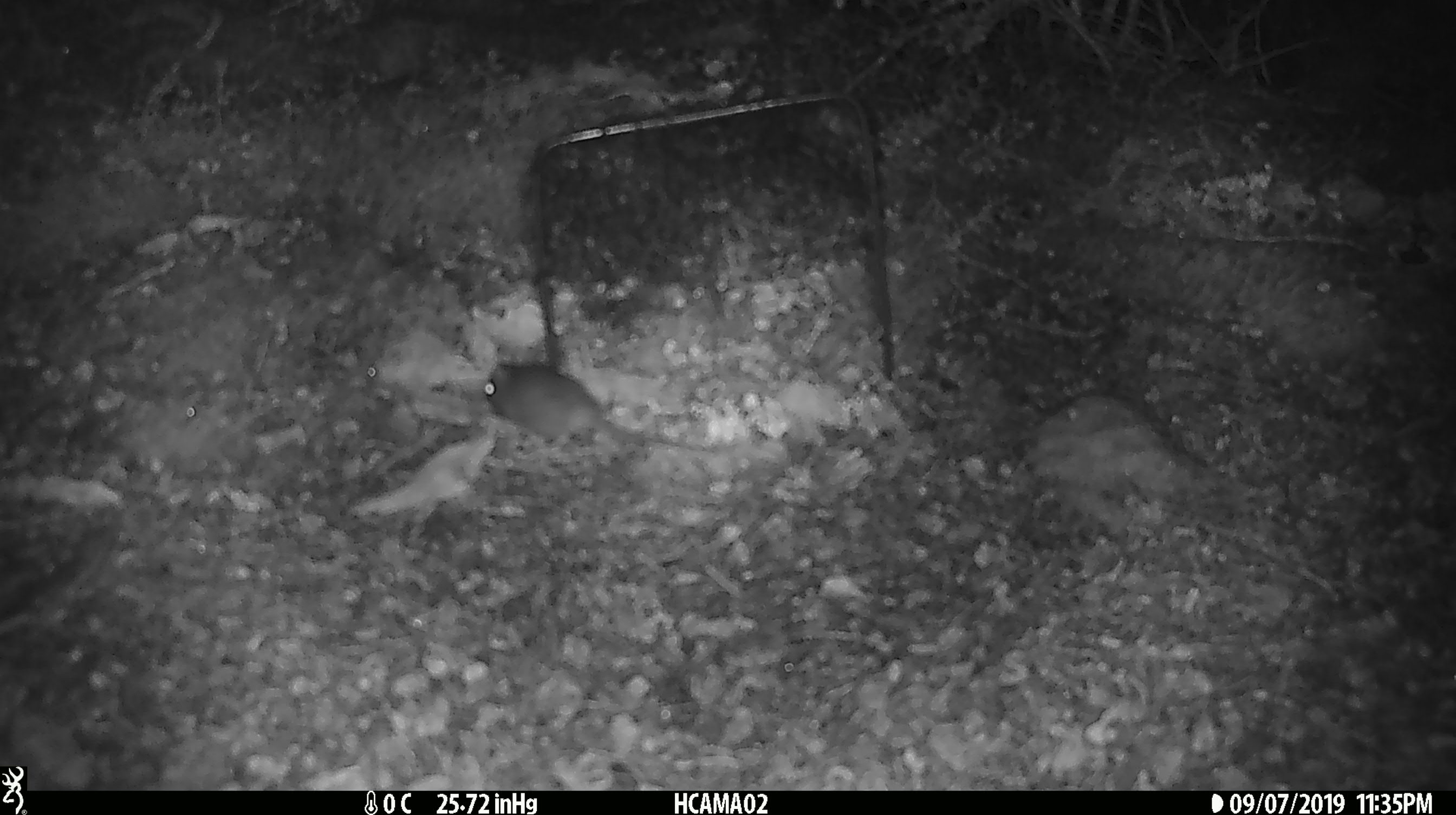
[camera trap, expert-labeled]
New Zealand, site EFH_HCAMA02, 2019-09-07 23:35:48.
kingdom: Animalia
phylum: Chordata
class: Mammalia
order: Rodentia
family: Muridae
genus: Mus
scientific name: Mus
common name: mouse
Mouse (Mus).